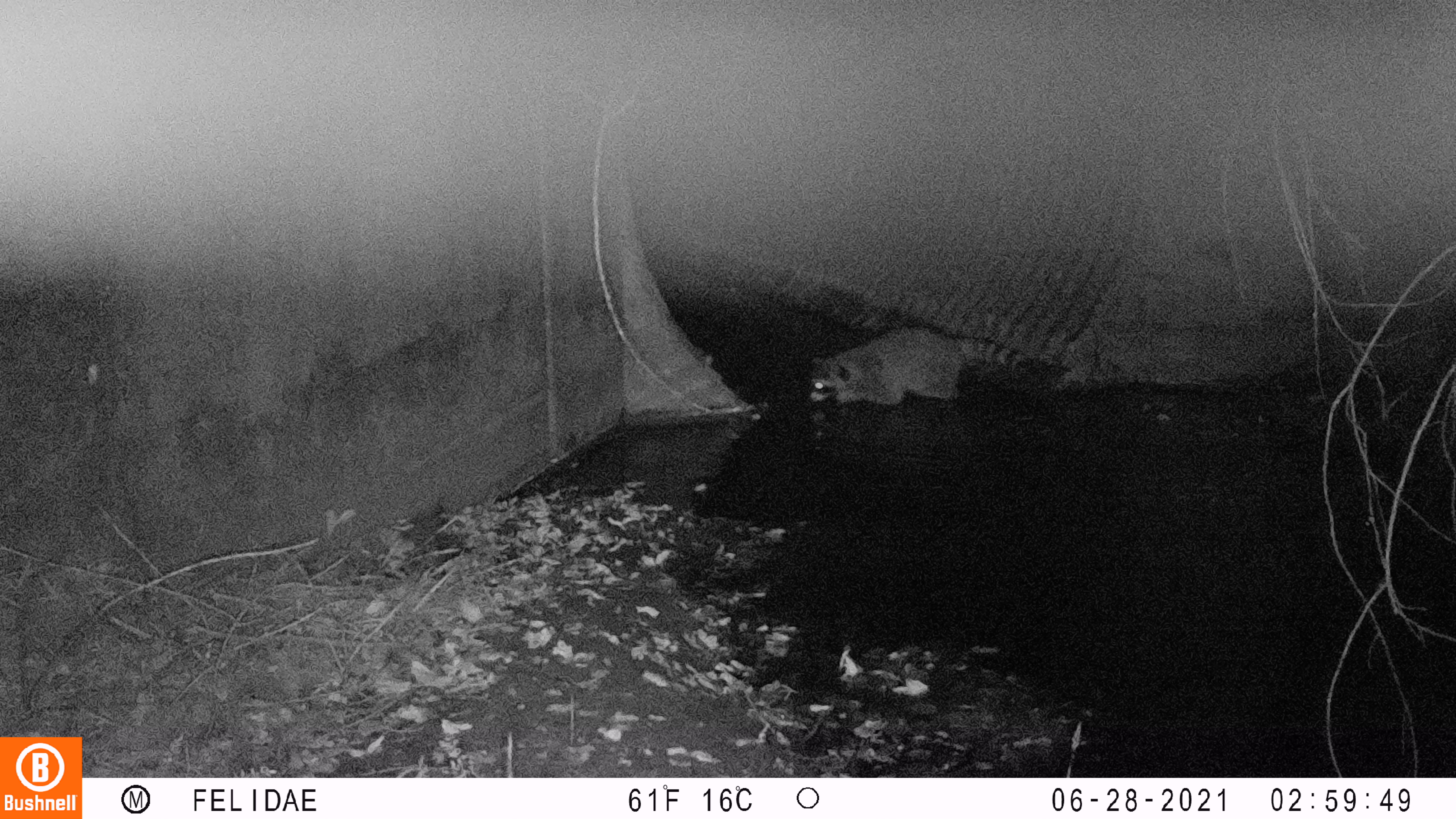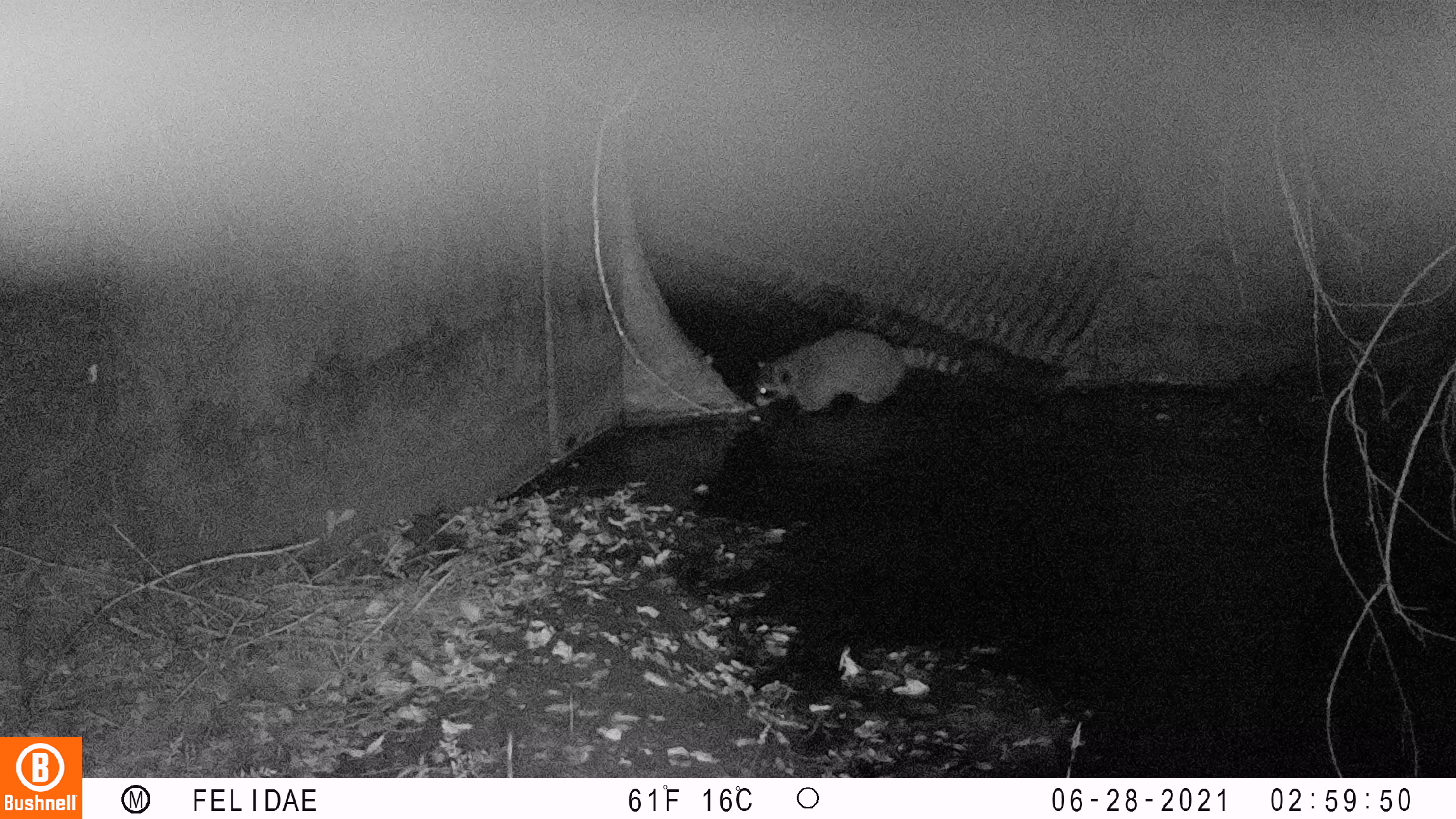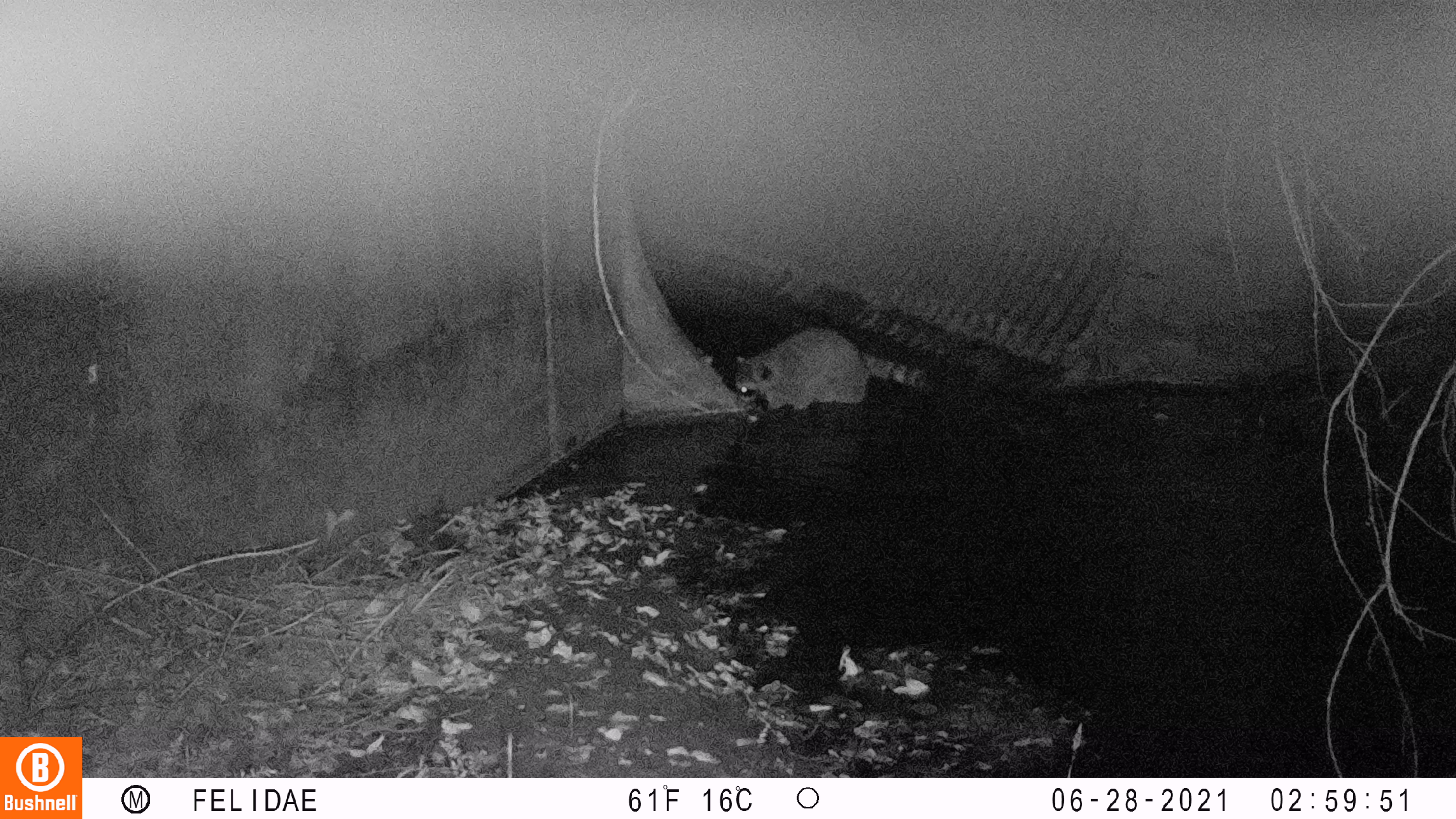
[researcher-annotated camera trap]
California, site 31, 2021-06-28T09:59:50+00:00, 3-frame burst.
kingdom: Animalia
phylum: Chordata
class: Mammalia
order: Carnivora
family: Procyonidae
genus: Procyon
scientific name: Procyon lotor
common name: raccoon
Raccoon (Procyon lotor).